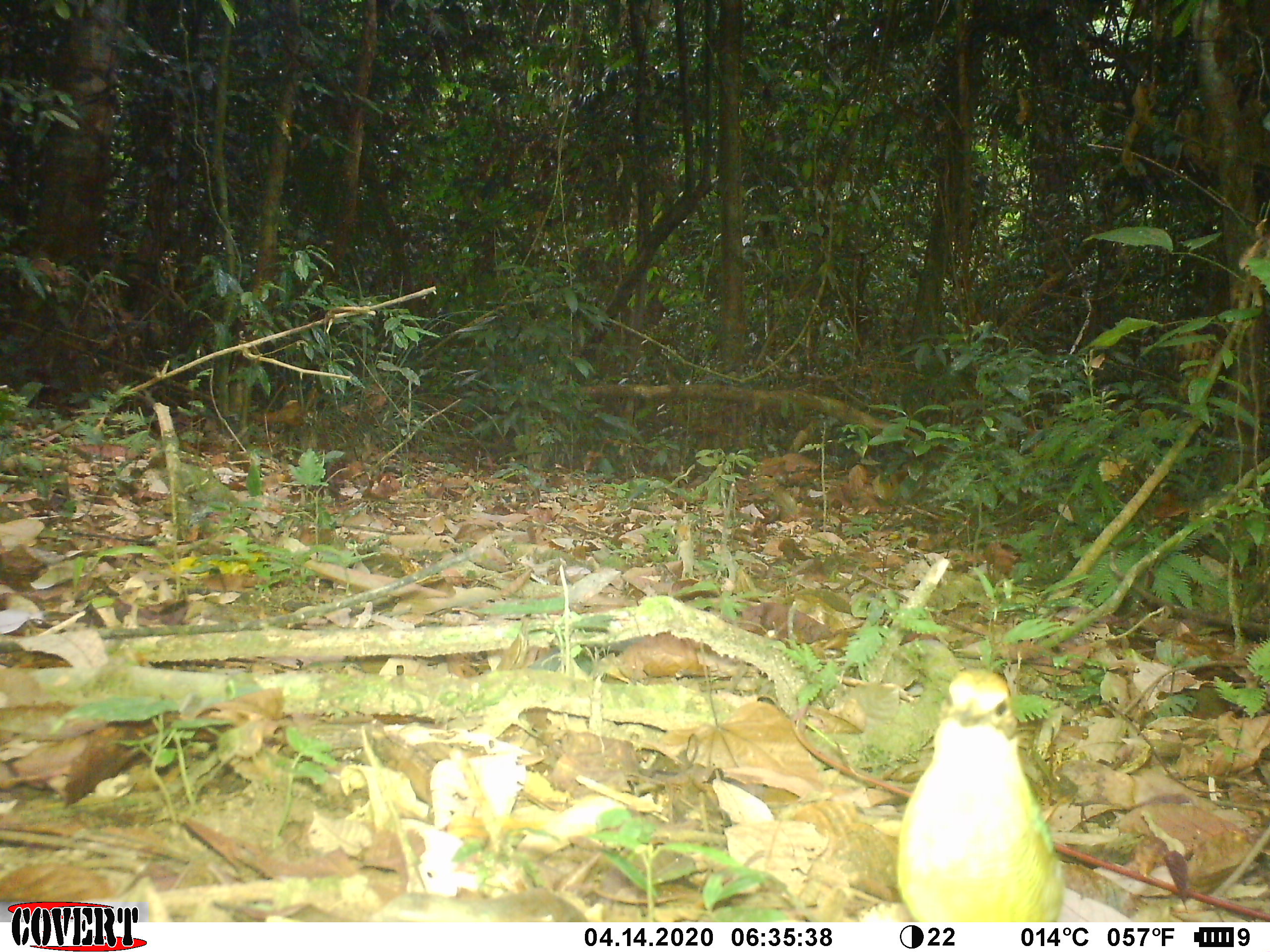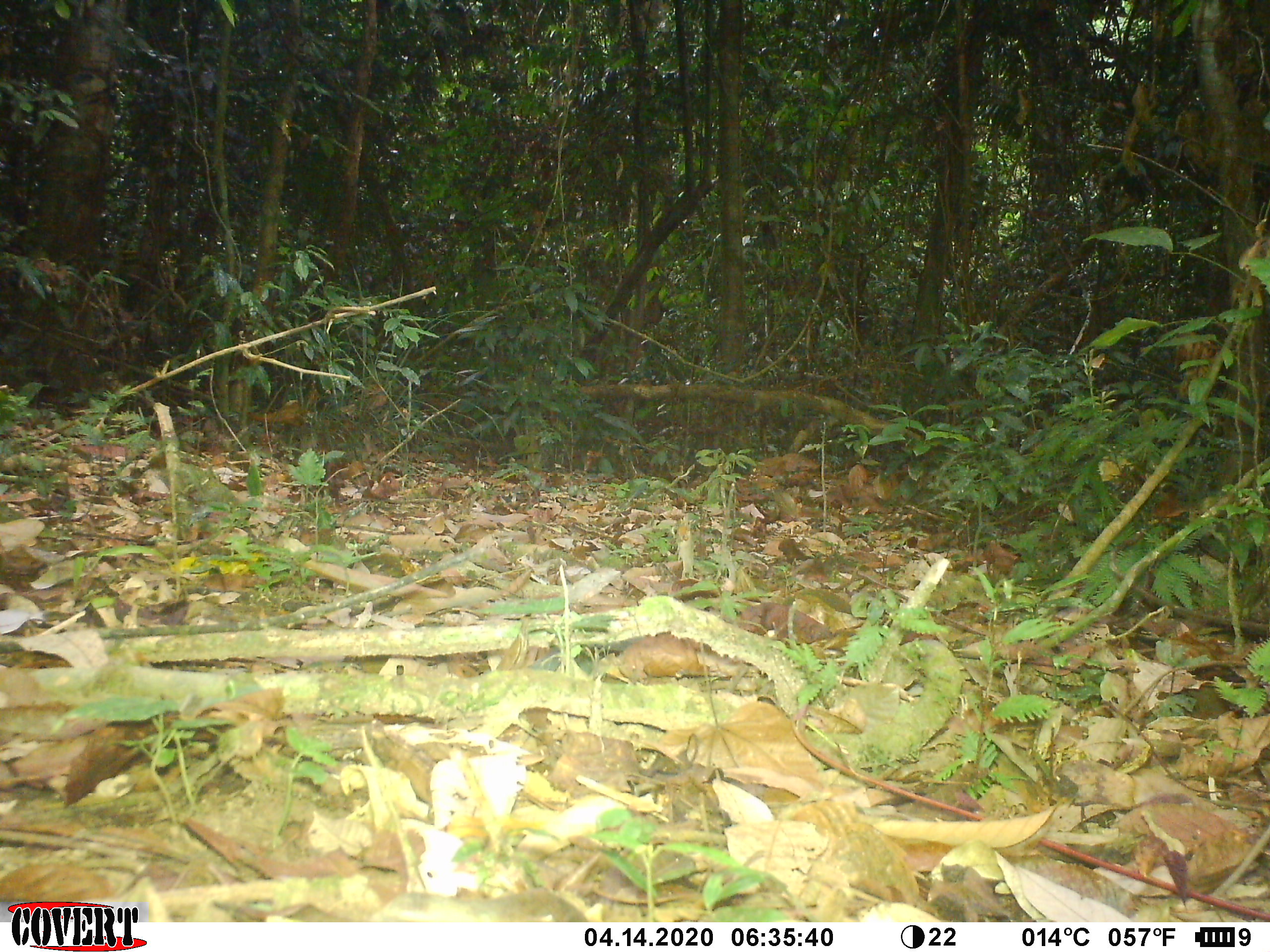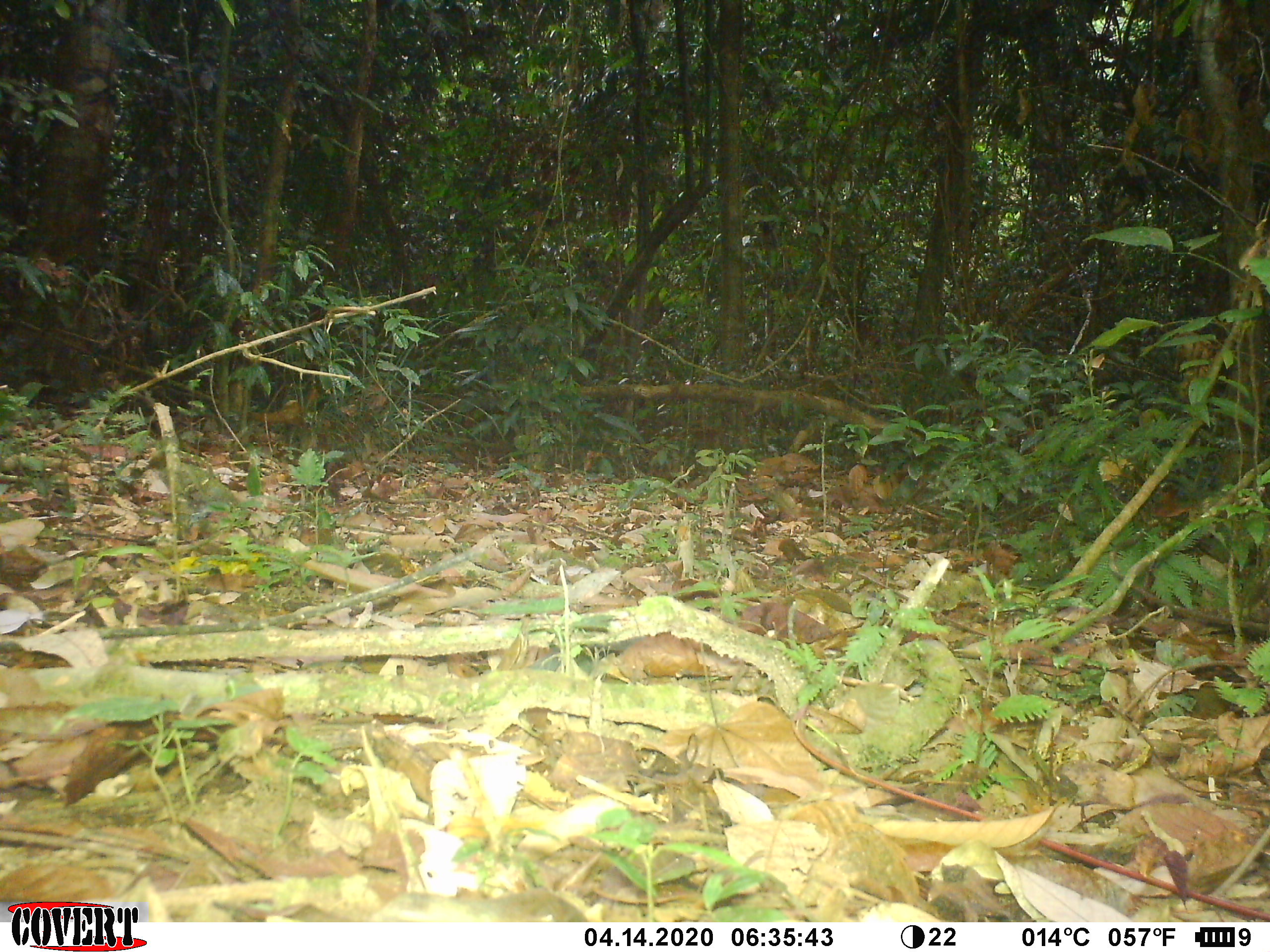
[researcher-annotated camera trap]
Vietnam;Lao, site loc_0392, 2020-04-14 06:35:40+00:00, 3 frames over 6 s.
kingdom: Animalia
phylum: Chordata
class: Aves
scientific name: Aves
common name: bird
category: unidentified bird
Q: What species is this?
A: Unidentified bird (bird) (Aves).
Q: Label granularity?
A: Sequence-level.